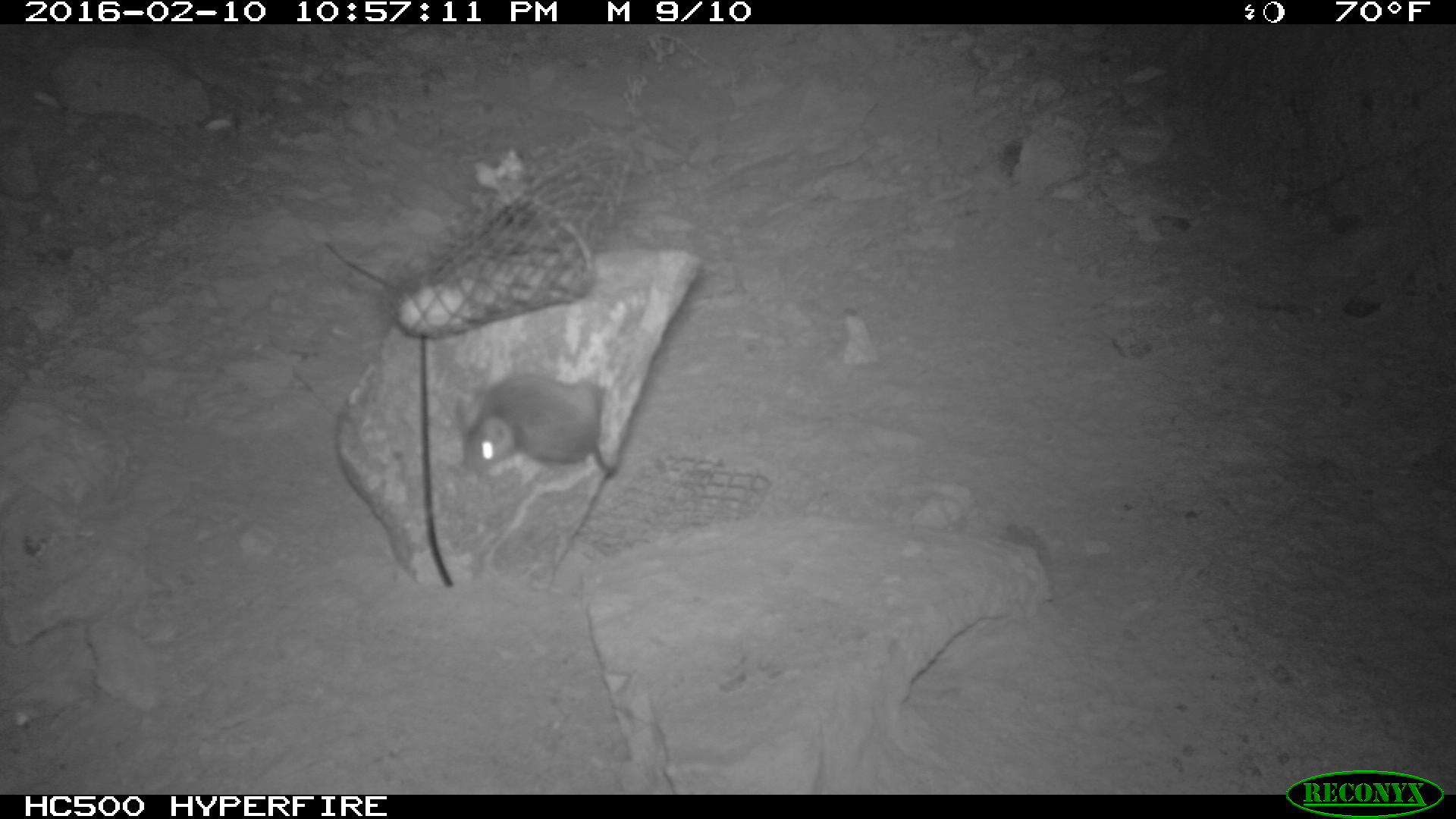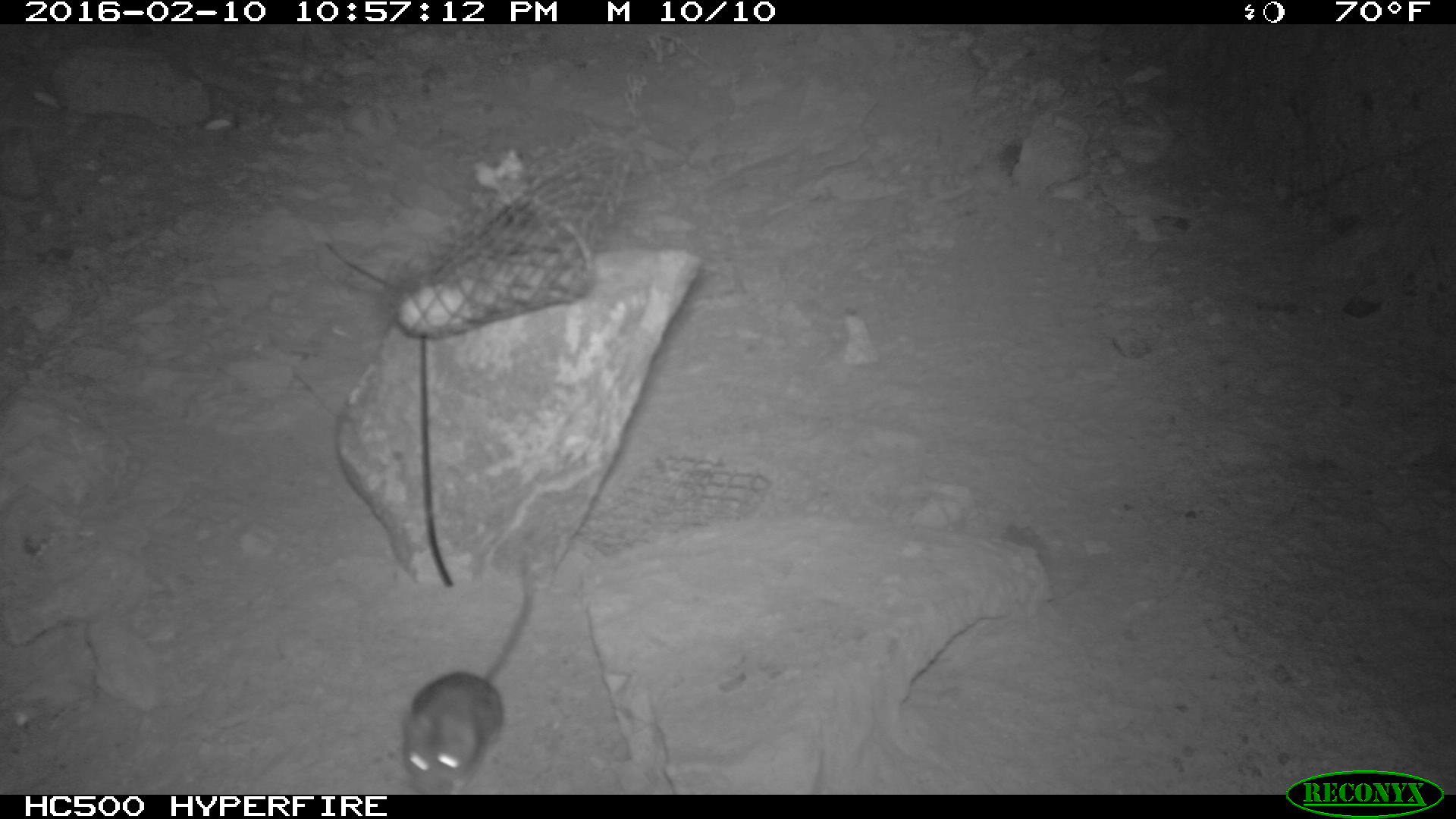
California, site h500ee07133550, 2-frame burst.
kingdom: Animalia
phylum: Chordata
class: Mammalia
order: Rodentia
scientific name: Rodentia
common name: rodent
Rodent (Rodentia).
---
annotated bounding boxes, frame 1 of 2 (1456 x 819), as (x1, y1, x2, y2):
rodent: (462, 366, 620, 481)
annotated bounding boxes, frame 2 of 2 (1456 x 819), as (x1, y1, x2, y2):
rodent: (398, 555, 532, 794)